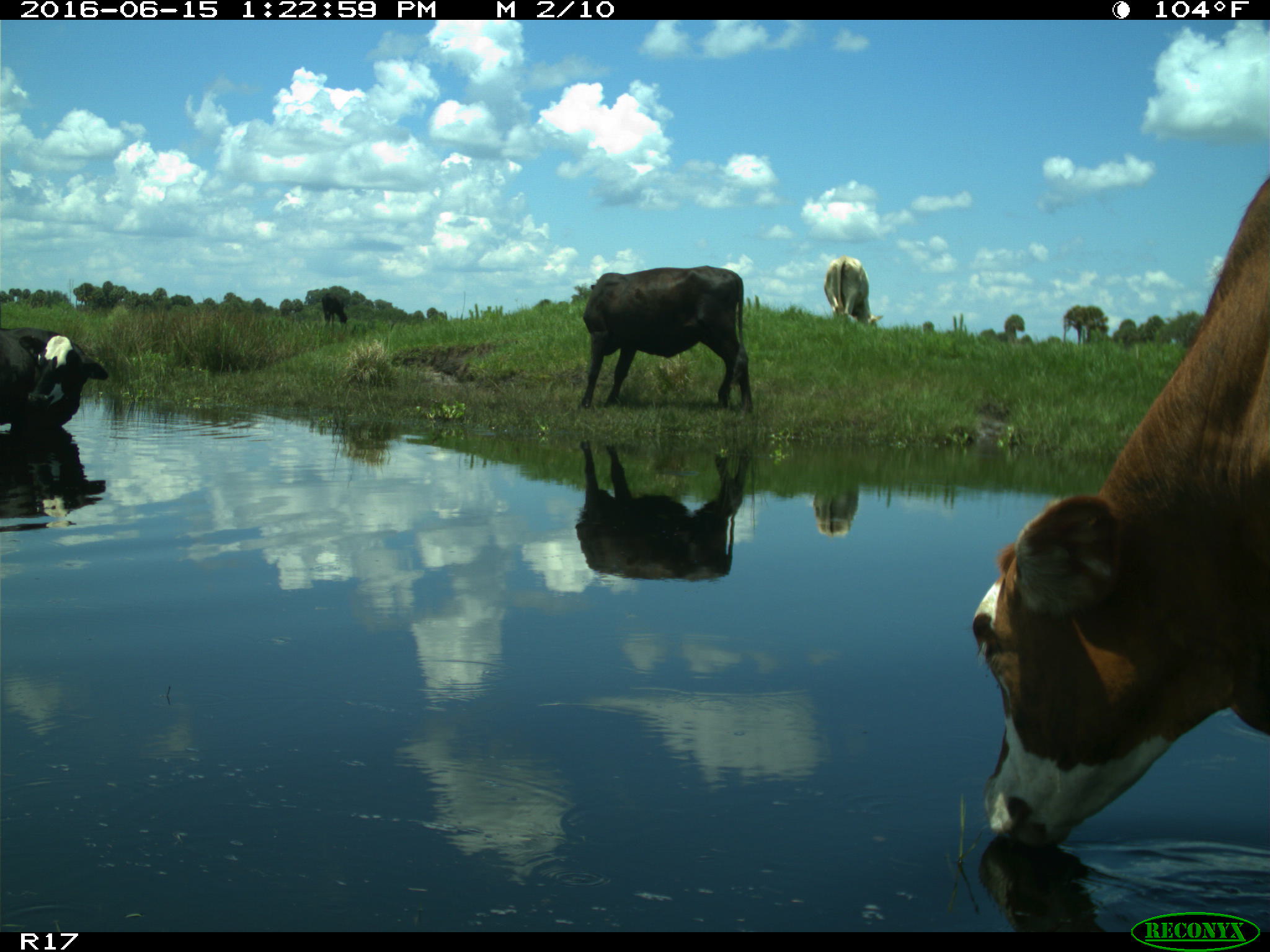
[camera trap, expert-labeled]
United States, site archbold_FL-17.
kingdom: Animalia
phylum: Chordata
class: Mammalia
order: Artiodactyla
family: Bovidae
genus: Bos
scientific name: Bos taurus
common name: domestic cow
Bos taurus (domestic cow).